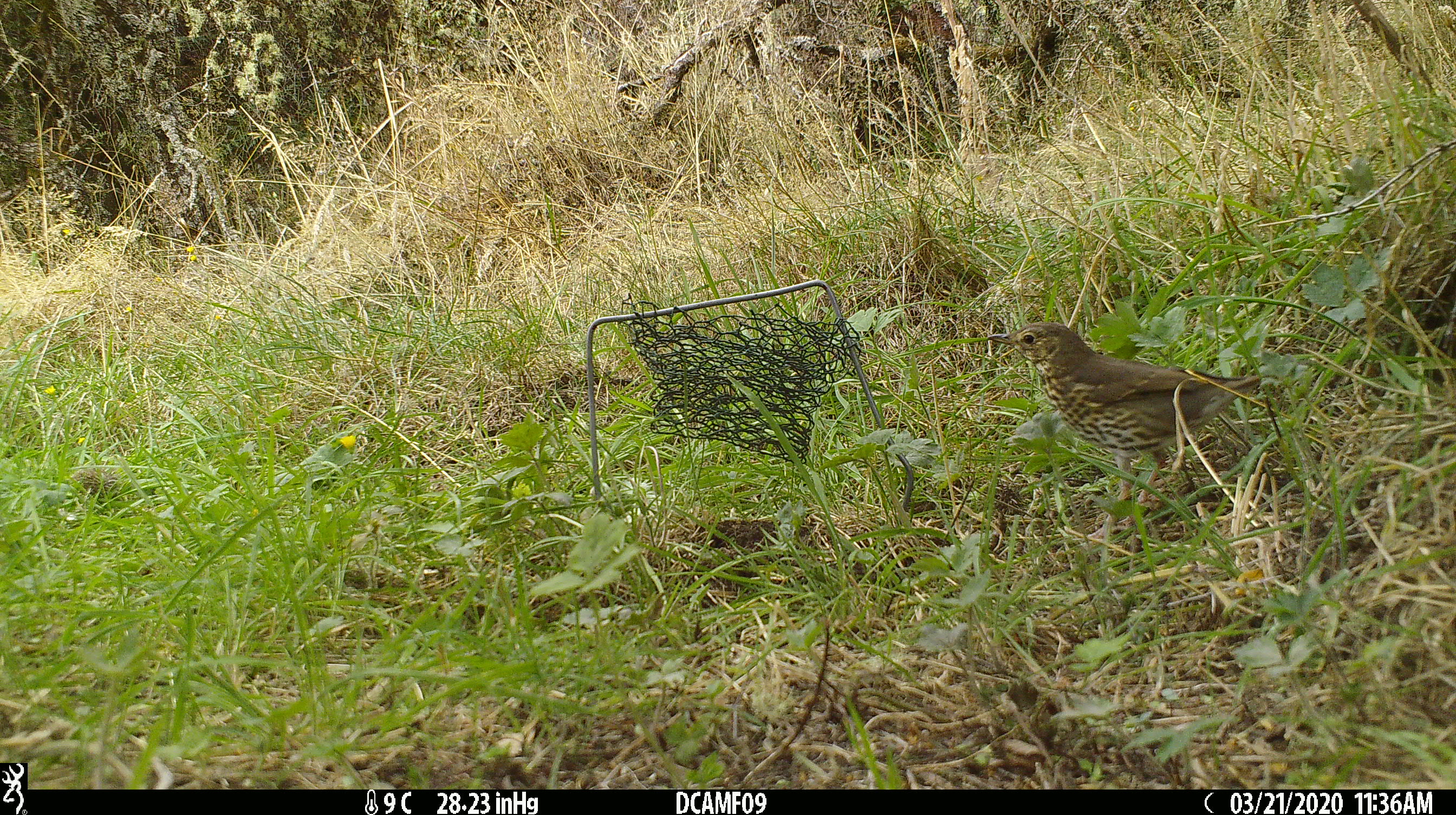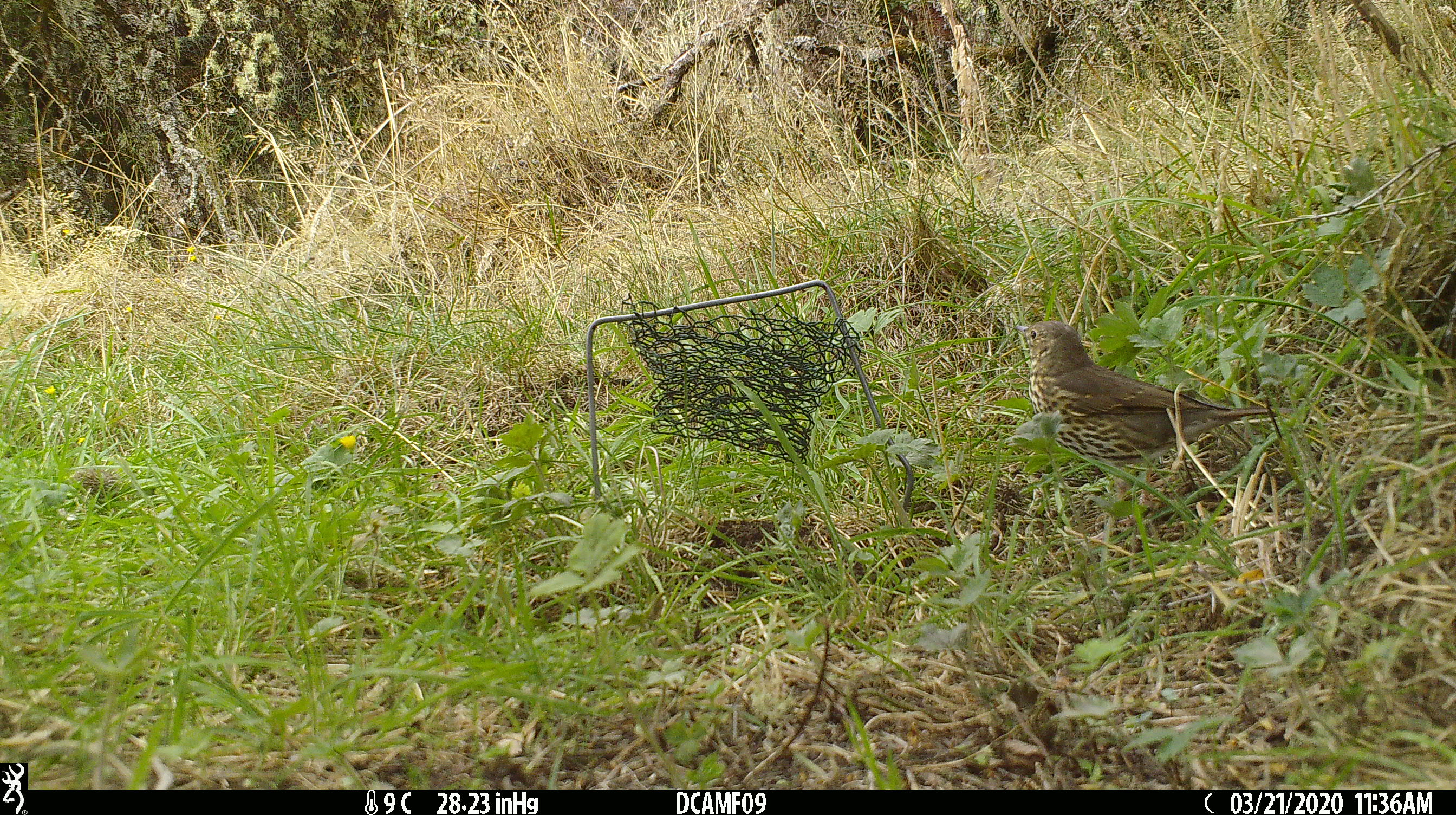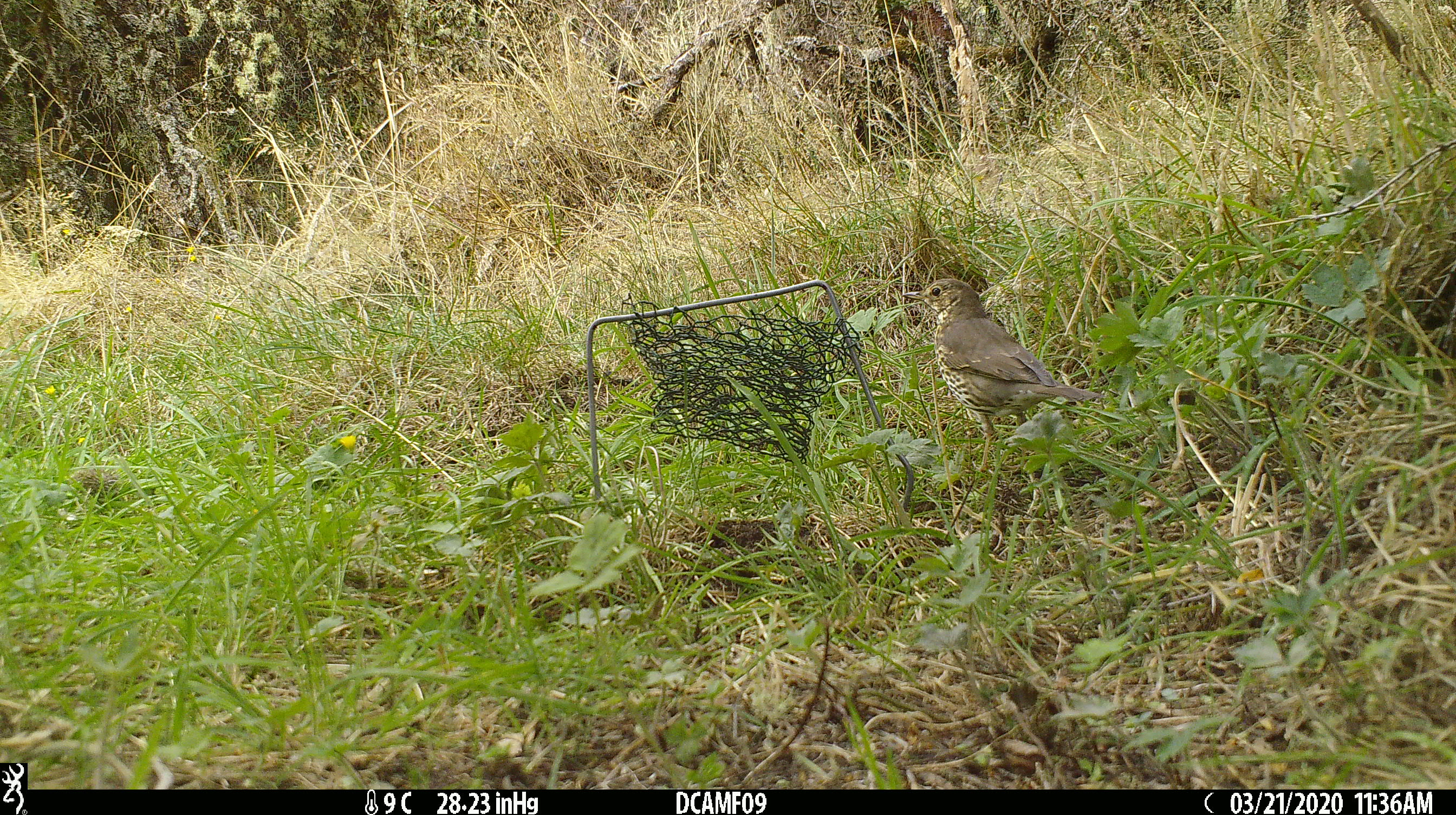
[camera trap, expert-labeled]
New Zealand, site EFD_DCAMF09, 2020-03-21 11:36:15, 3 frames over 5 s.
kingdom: Animalia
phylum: Chordata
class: Aves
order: Passeriformes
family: Turdidae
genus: Turdus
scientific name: Turdus philomelos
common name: song thrush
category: thrush